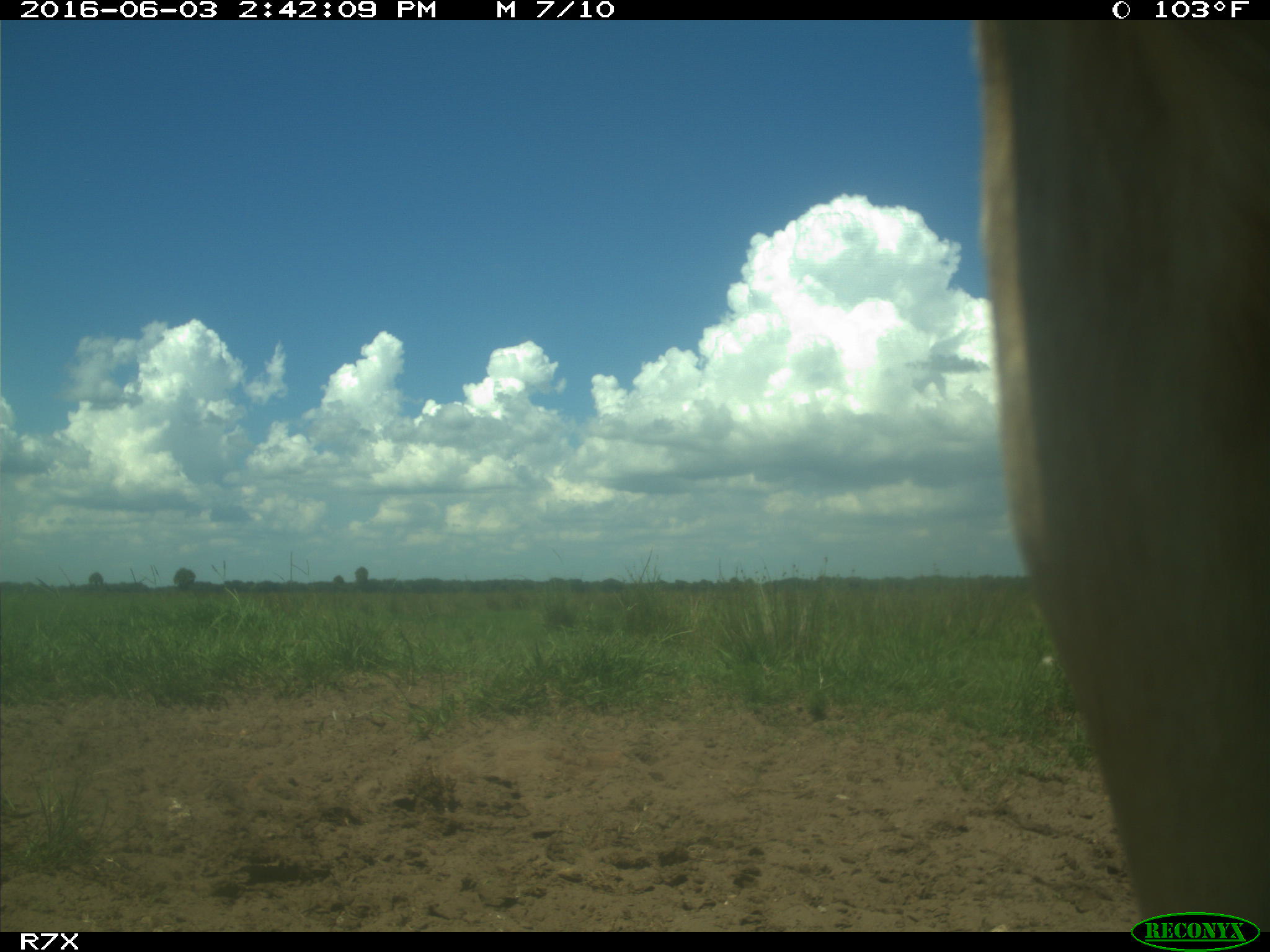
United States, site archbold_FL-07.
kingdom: Animalia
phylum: Chordata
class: Mammalia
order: Artiodactyla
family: Bovidae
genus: Bos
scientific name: Bos taurus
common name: domestic cow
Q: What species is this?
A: Bos taurus (domestic cow).